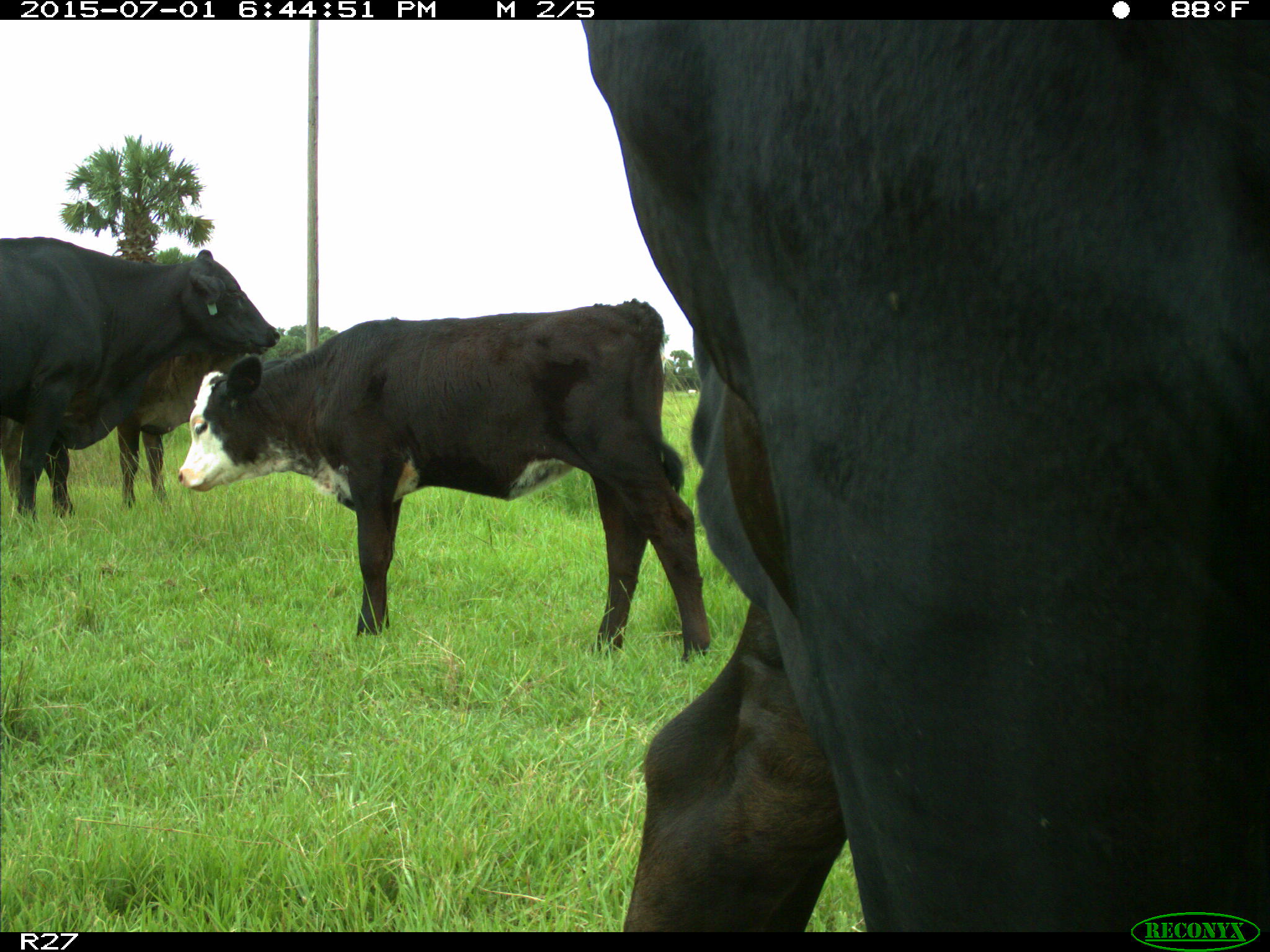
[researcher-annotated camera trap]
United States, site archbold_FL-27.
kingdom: Animalia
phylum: Chordata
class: Mammalia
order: Artiodactyla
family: Bovidae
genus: Bos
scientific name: Bos taurus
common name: domestic cow